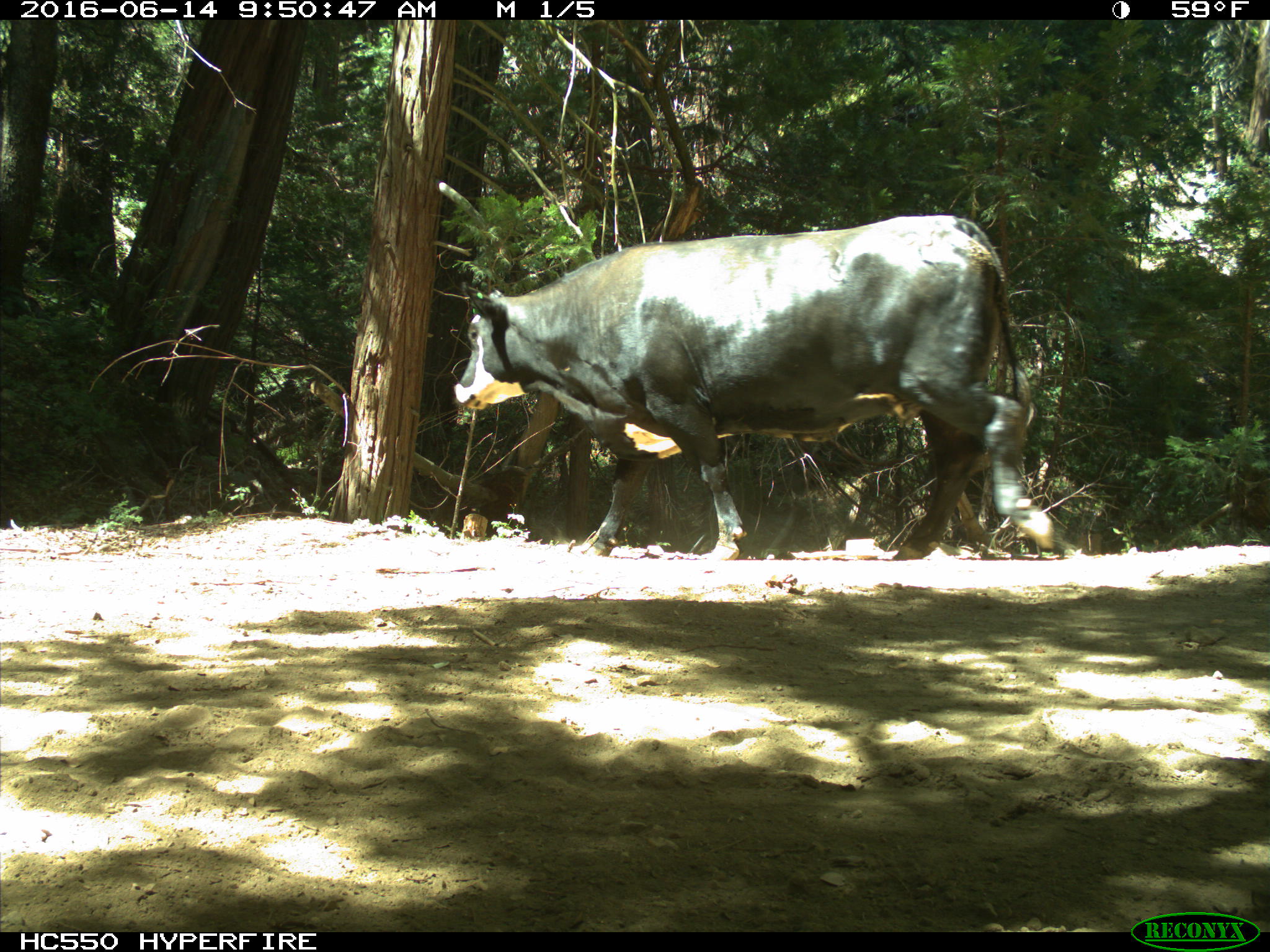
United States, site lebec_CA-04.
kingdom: Animalia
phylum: Chordata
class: Mammalia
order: Artiodactyla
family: Bovidae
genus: Bos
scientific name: Bos taurus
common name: domestic cow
Bos taurus (domestic cow).